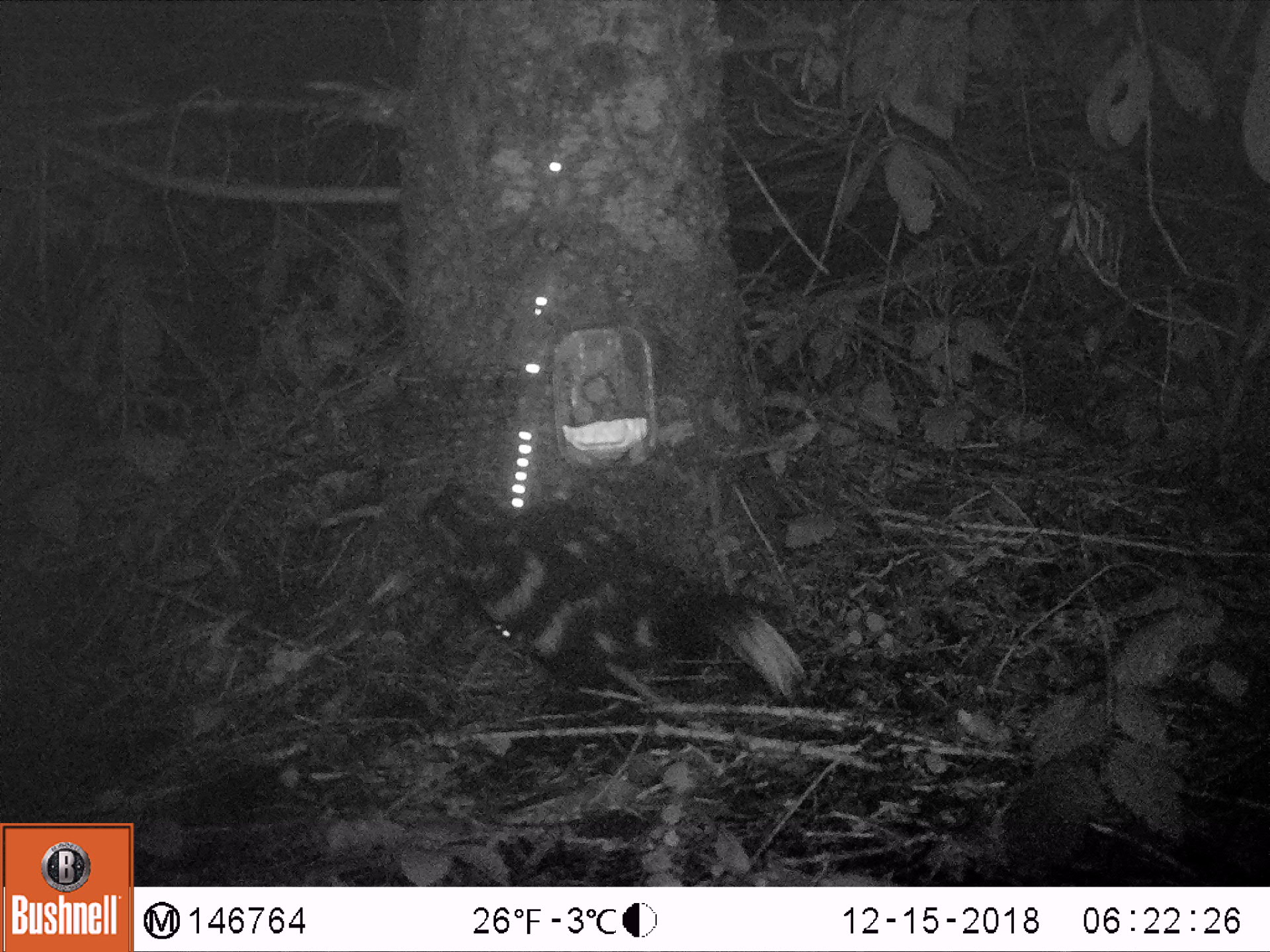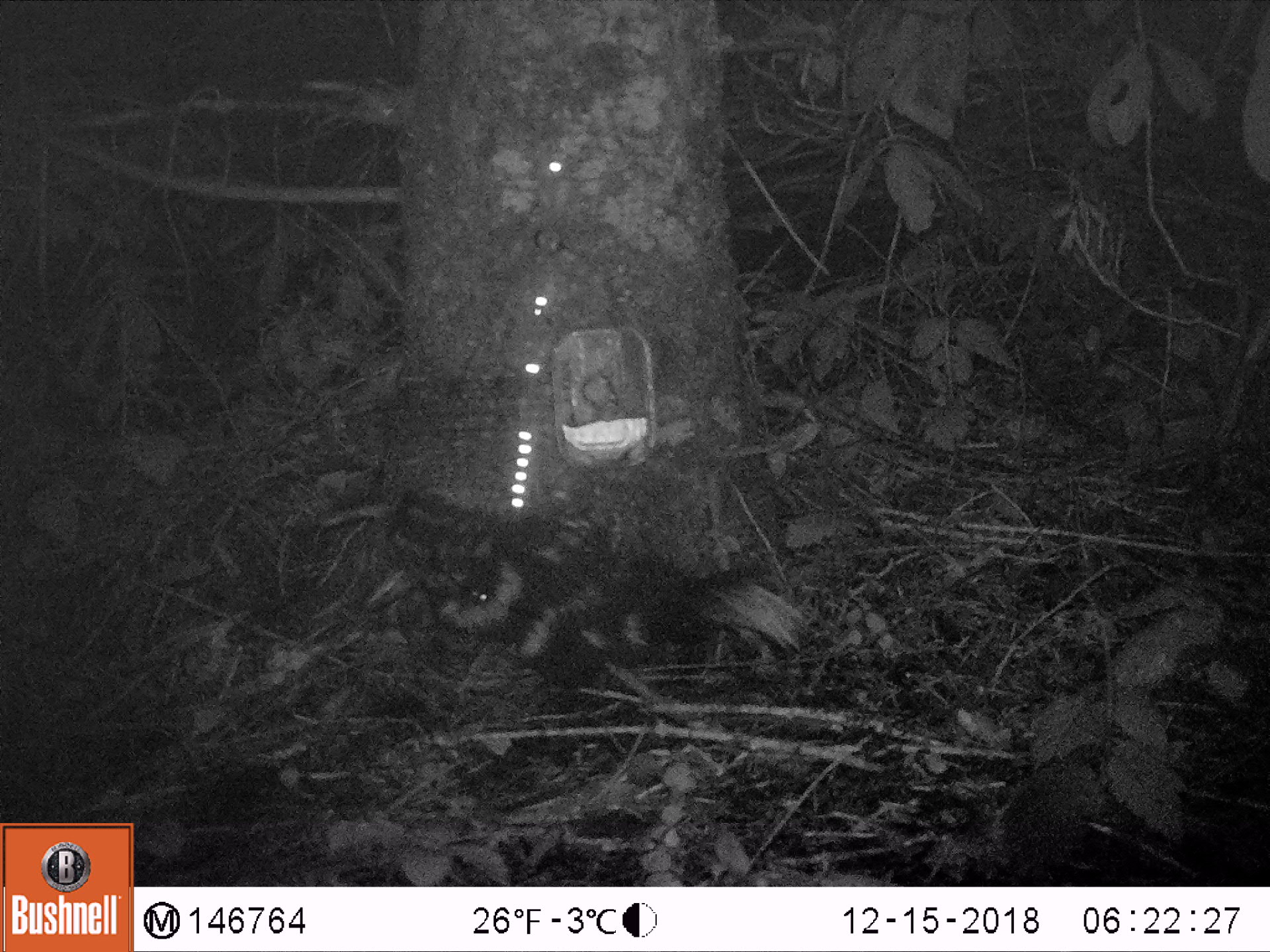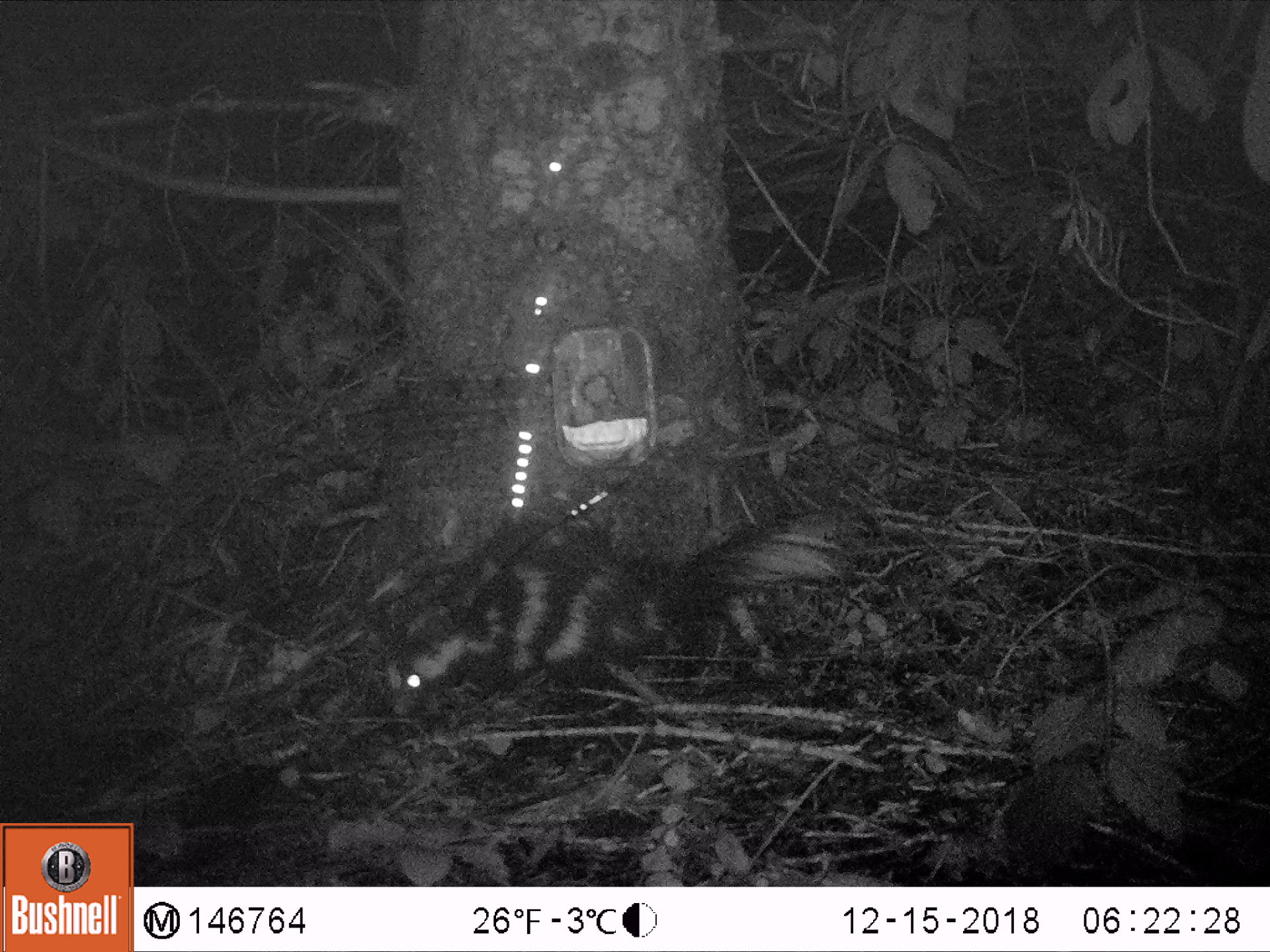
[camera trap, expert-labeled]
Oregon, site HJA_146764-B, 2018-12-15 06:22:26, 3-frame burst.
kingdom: Animalia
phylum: Chordata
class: Mammalia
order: Carnivora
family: Mephitidae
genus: Spilogale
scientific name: Spilogale gracilis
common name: western spotted skunk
Western spotted skunk (Spilogale gracilis).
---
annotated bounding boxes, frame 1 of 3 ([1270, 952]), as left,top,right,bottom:
western spotted skunk: 411,472,818,751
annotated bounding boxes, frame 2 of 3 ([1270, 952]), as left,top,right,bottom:
western spotted skunk: 375,473,832,716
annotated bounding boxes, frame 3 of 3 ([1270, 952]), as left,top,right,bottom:
western spotted skunk: 355,476,880,740